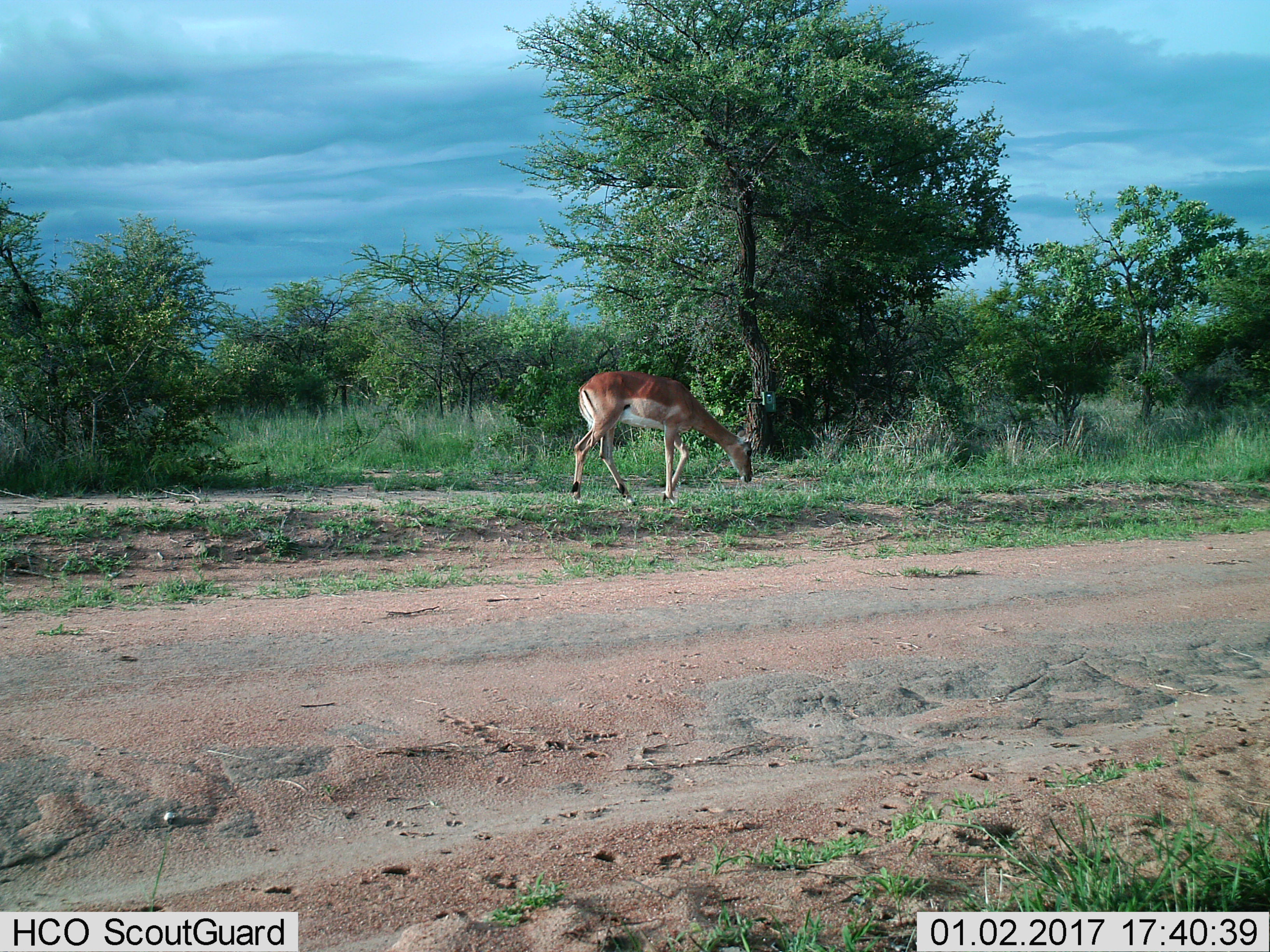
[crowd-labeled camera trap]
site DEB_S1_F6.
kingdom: Animalia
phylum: Chordata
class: Mammalia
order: Artiodactyla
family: Bovidae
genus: Aepyceros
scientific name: Aepyceros melampus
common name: impala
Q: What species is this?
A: Impala (Aepyceros melampus).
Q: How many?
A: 1.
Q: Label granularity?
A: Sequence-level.